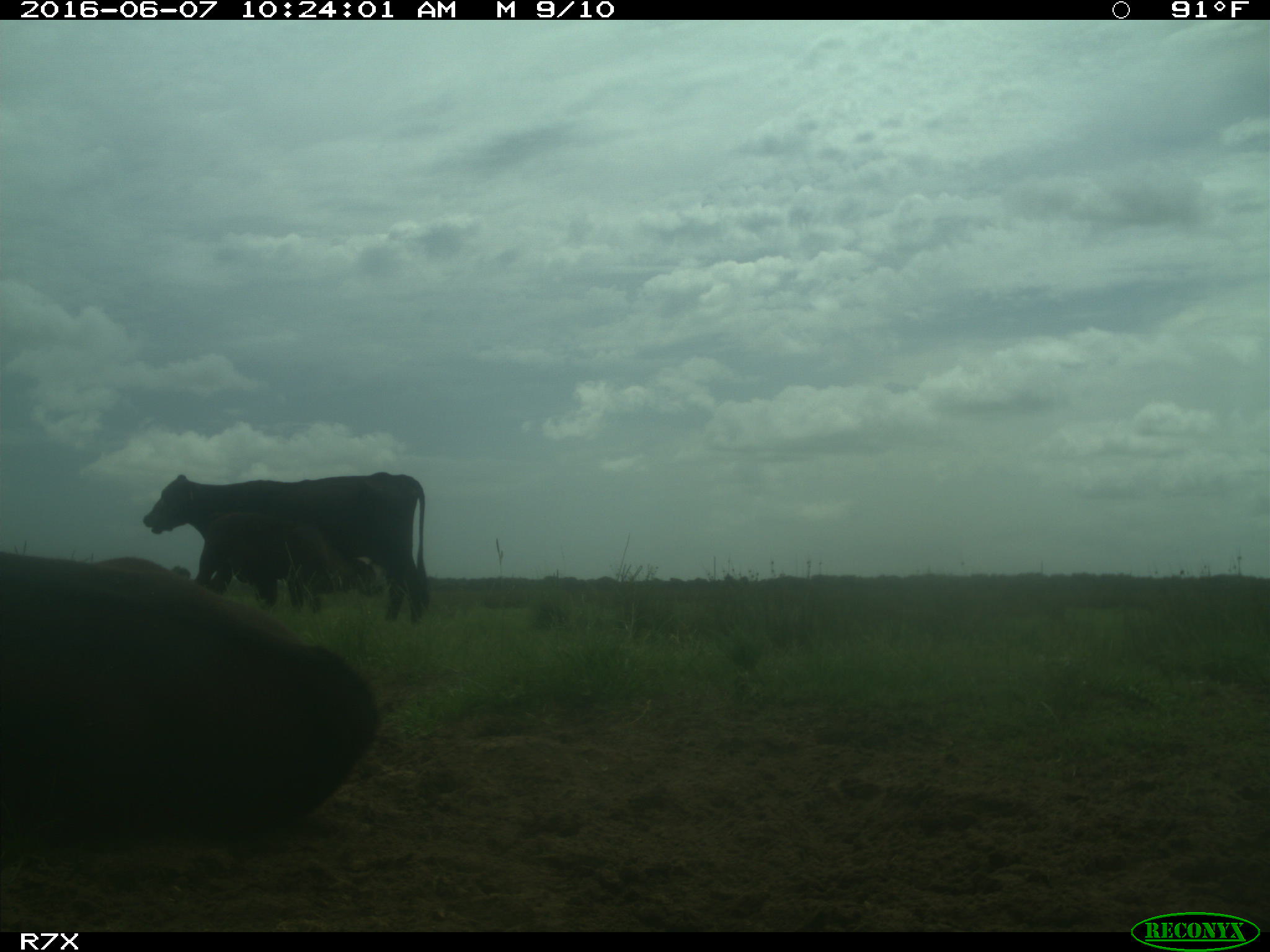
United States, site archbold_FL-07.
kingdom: Animalia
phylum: Chordata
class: Mammalia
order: Artiodactyla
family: Bovidae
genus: Bos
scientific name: Bos taurus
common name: domestic cow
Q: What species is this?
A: Bos taurus (domestic cow).